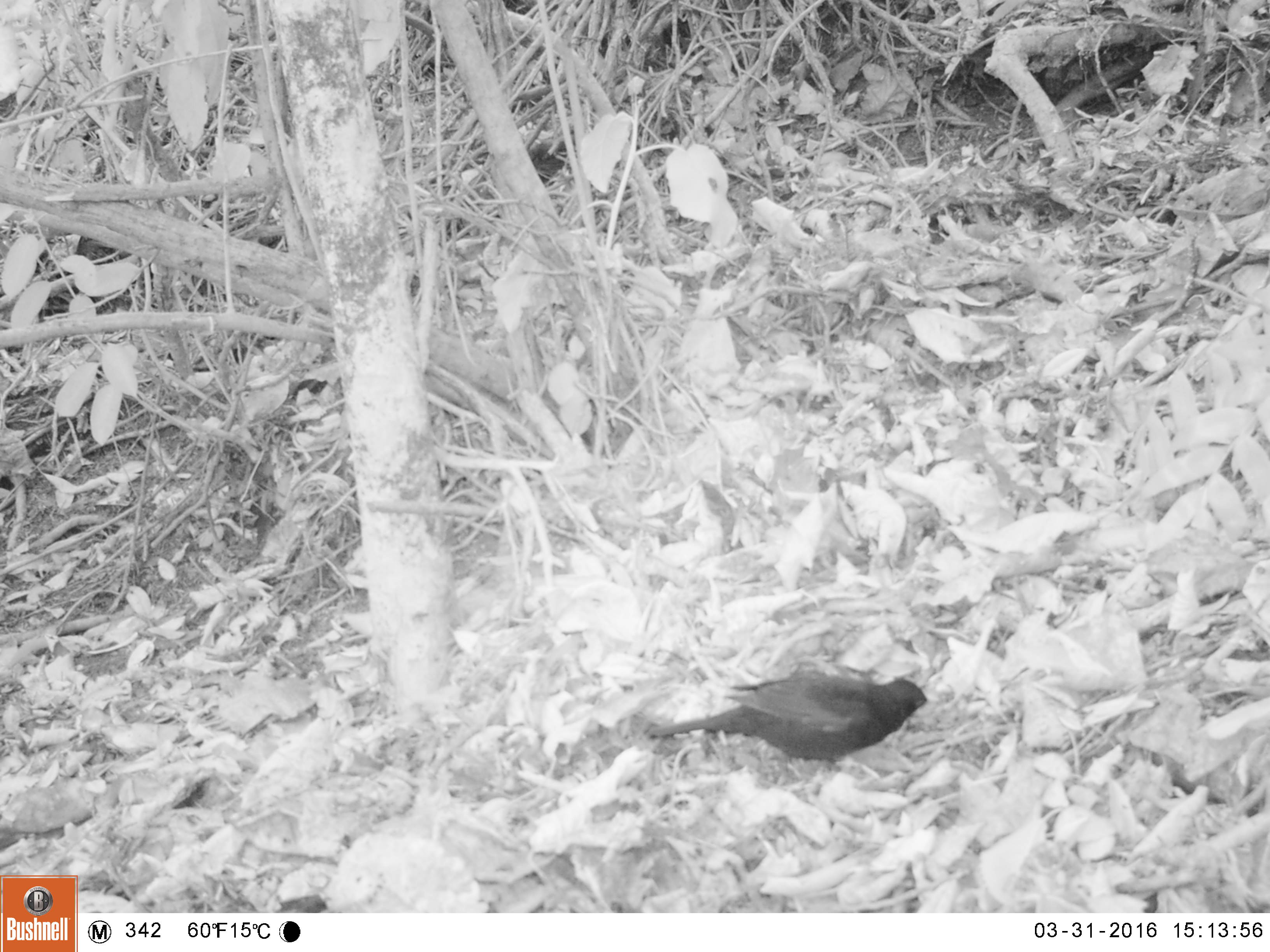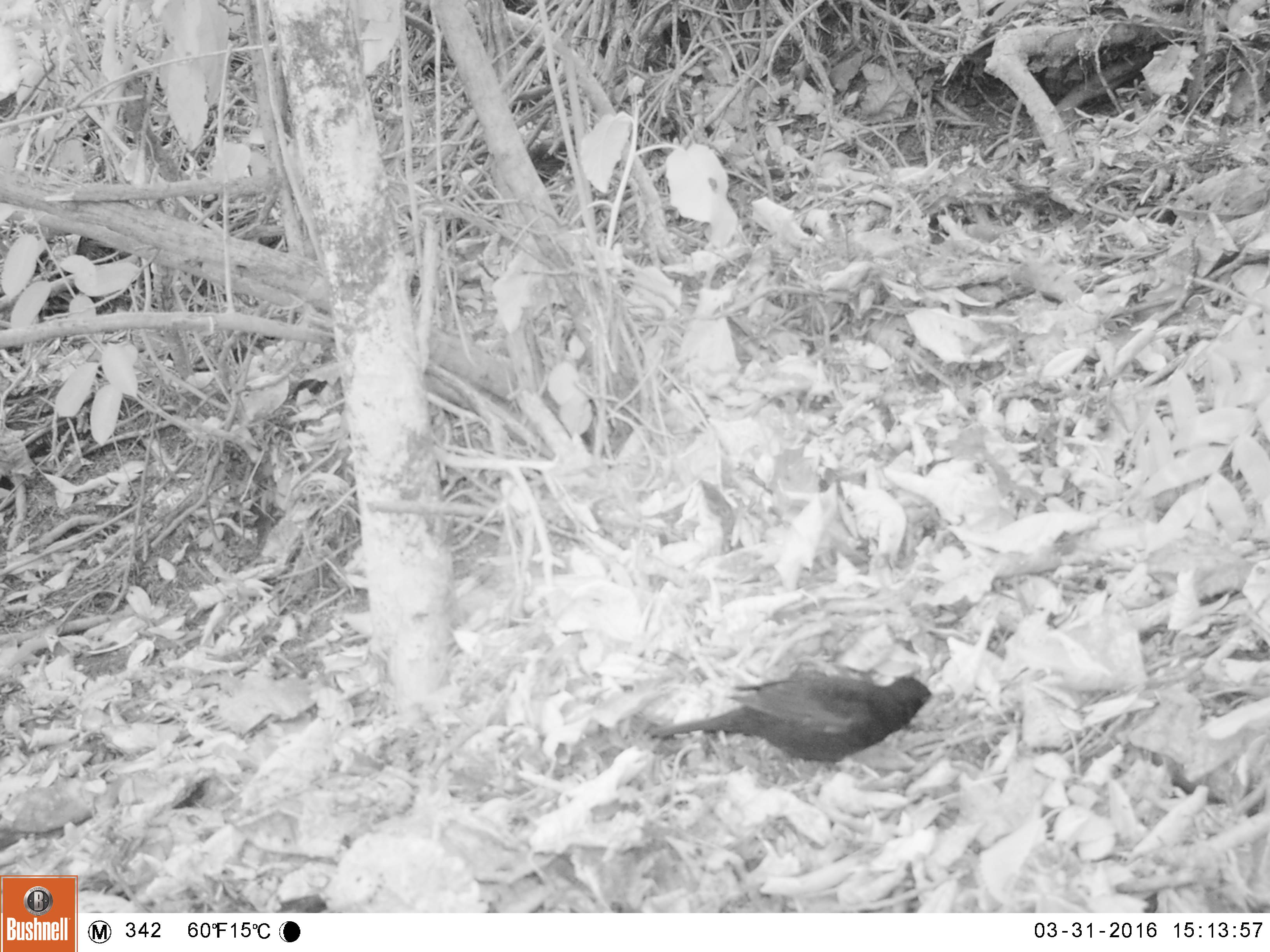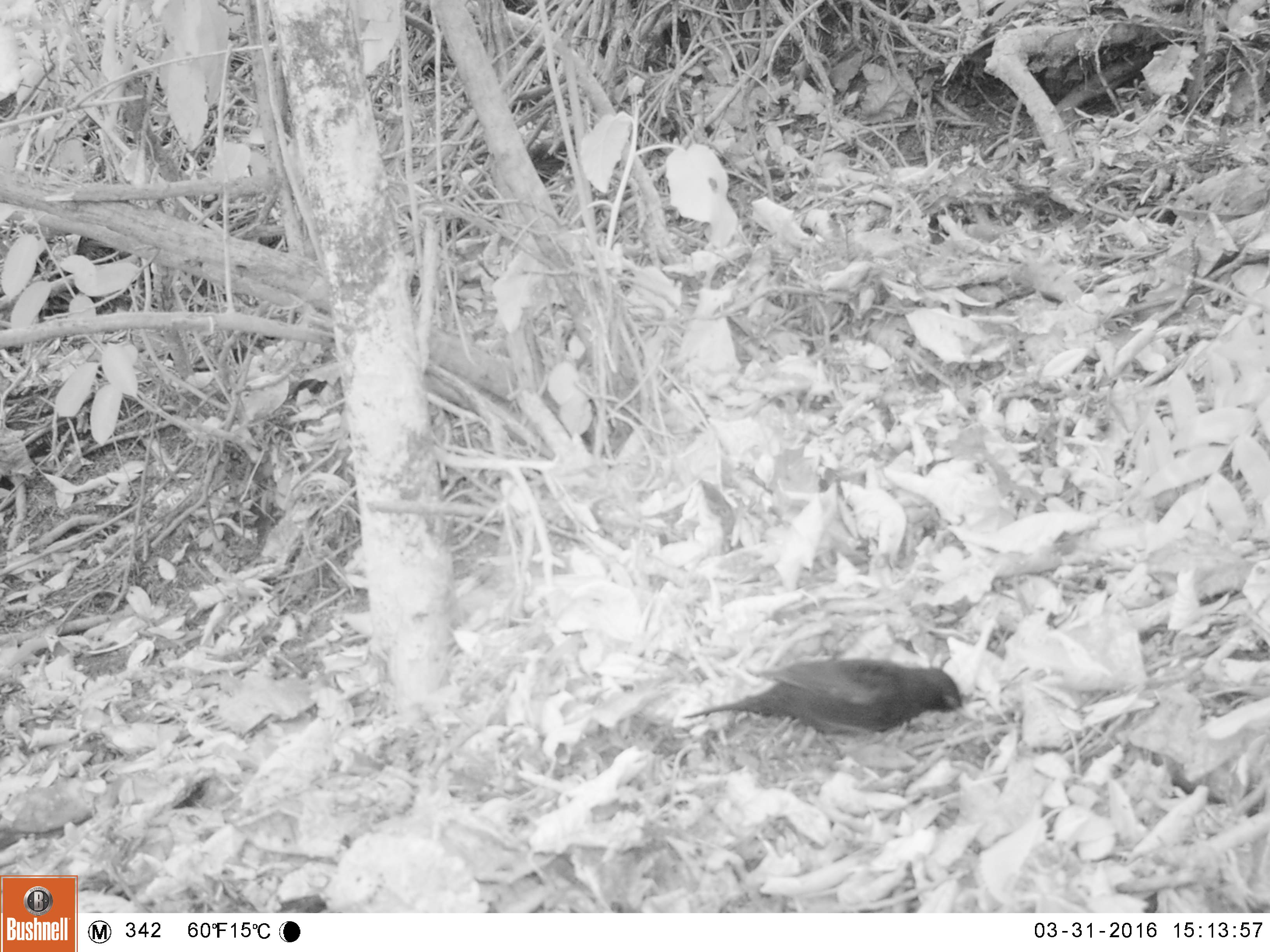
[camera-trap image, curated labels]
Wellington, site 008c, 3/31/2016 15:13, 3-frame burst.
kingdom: Animalia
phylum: Chordata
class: Aves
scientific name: Aves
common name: bird